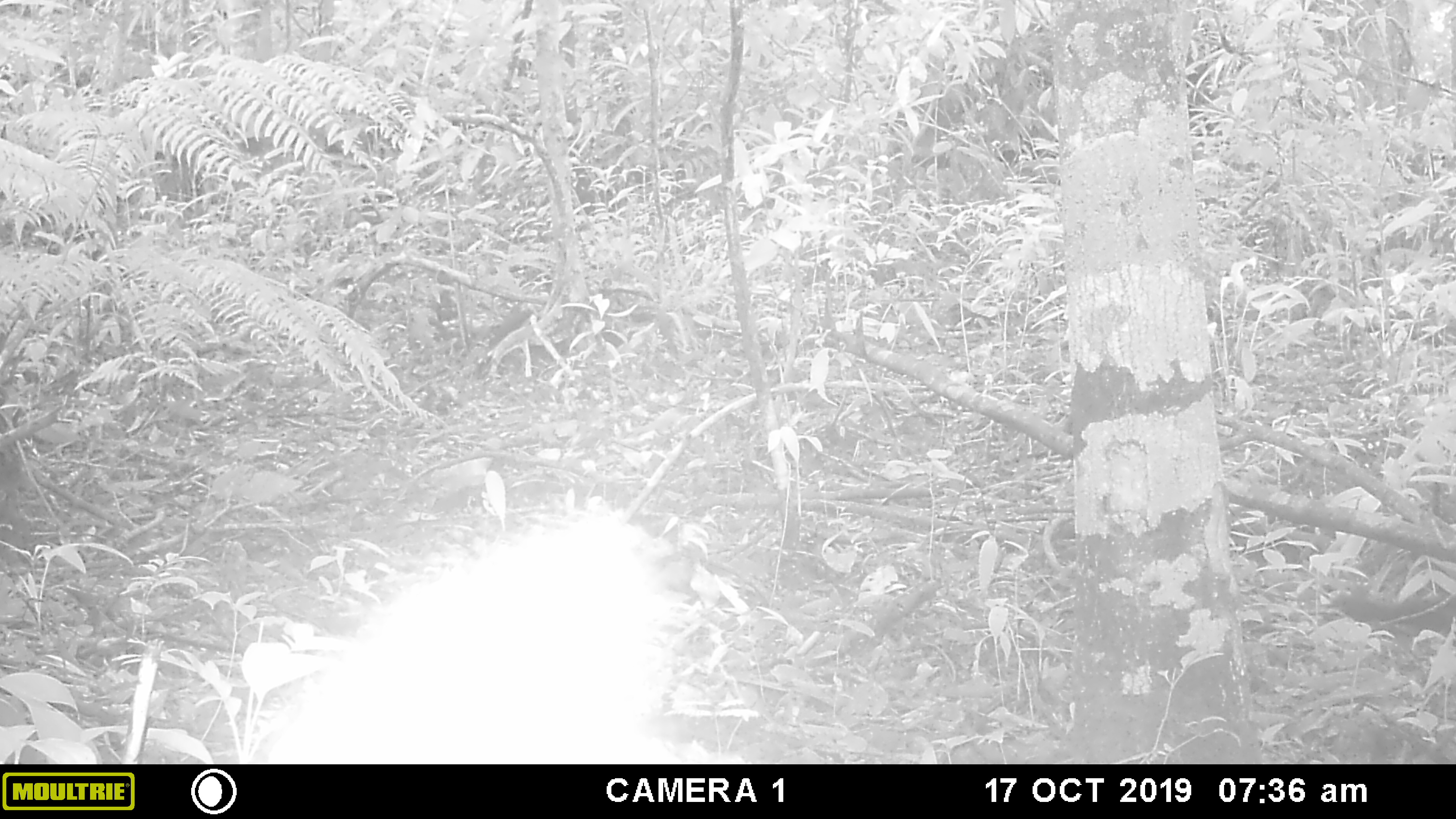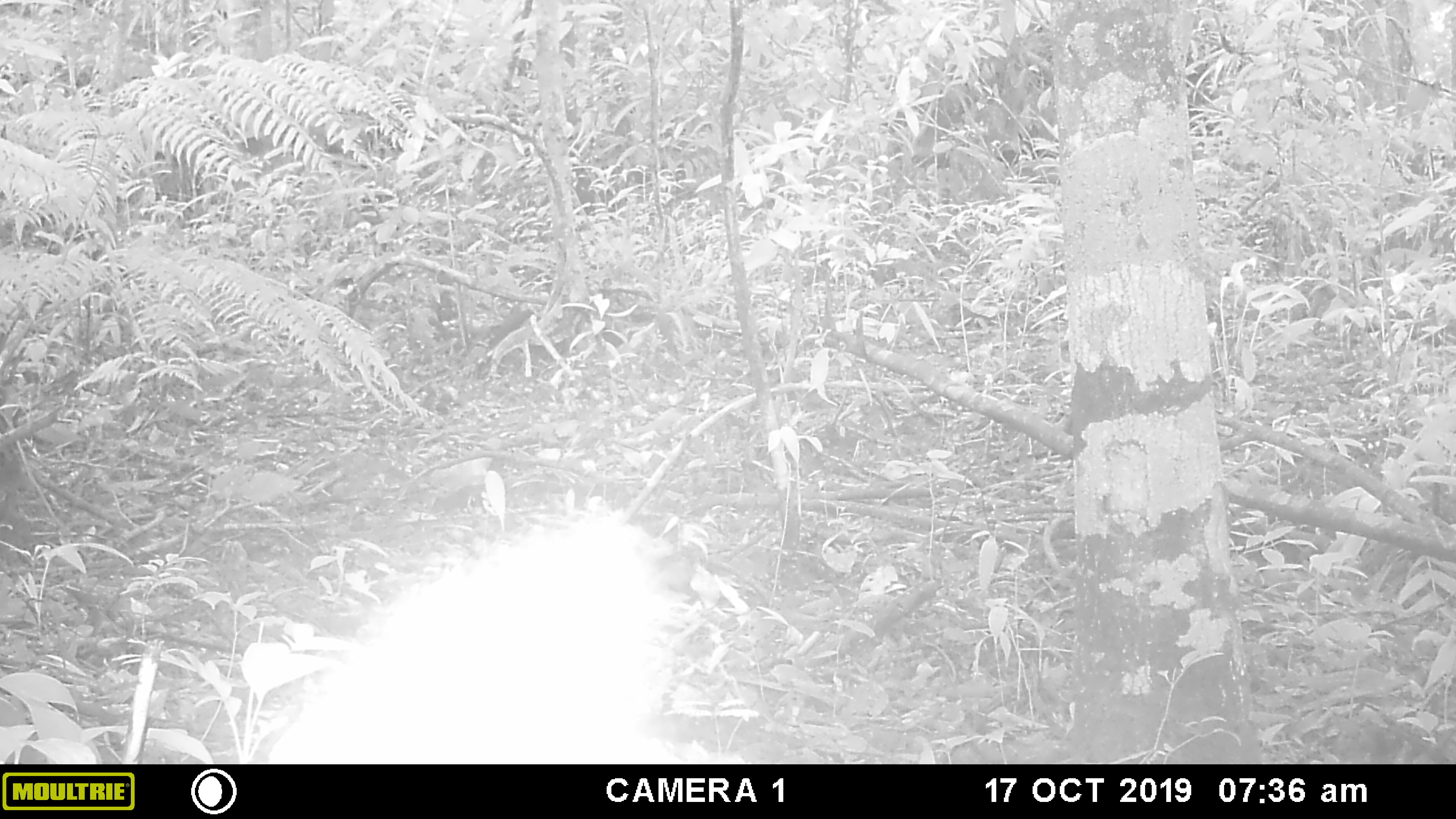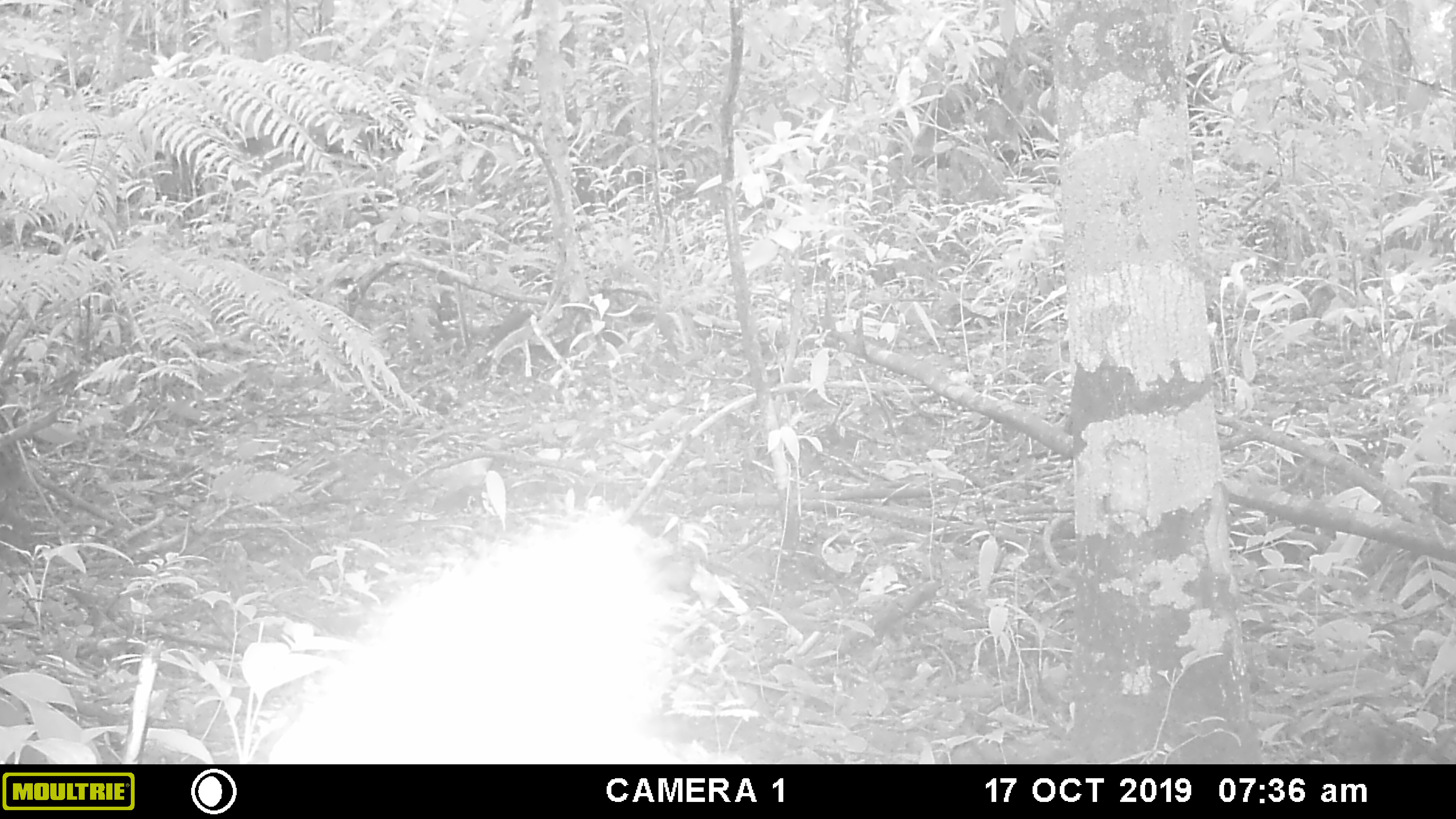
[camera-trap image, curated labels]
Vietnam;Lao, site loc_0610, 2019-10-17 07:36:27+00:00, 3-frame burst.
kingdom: Animalia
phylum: Chordata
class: Mammalia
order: Carnivora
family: Mustelidae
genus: Martes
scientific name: Martes flavigula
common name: yellow-throated marten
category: yellow throated marten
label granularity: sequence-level